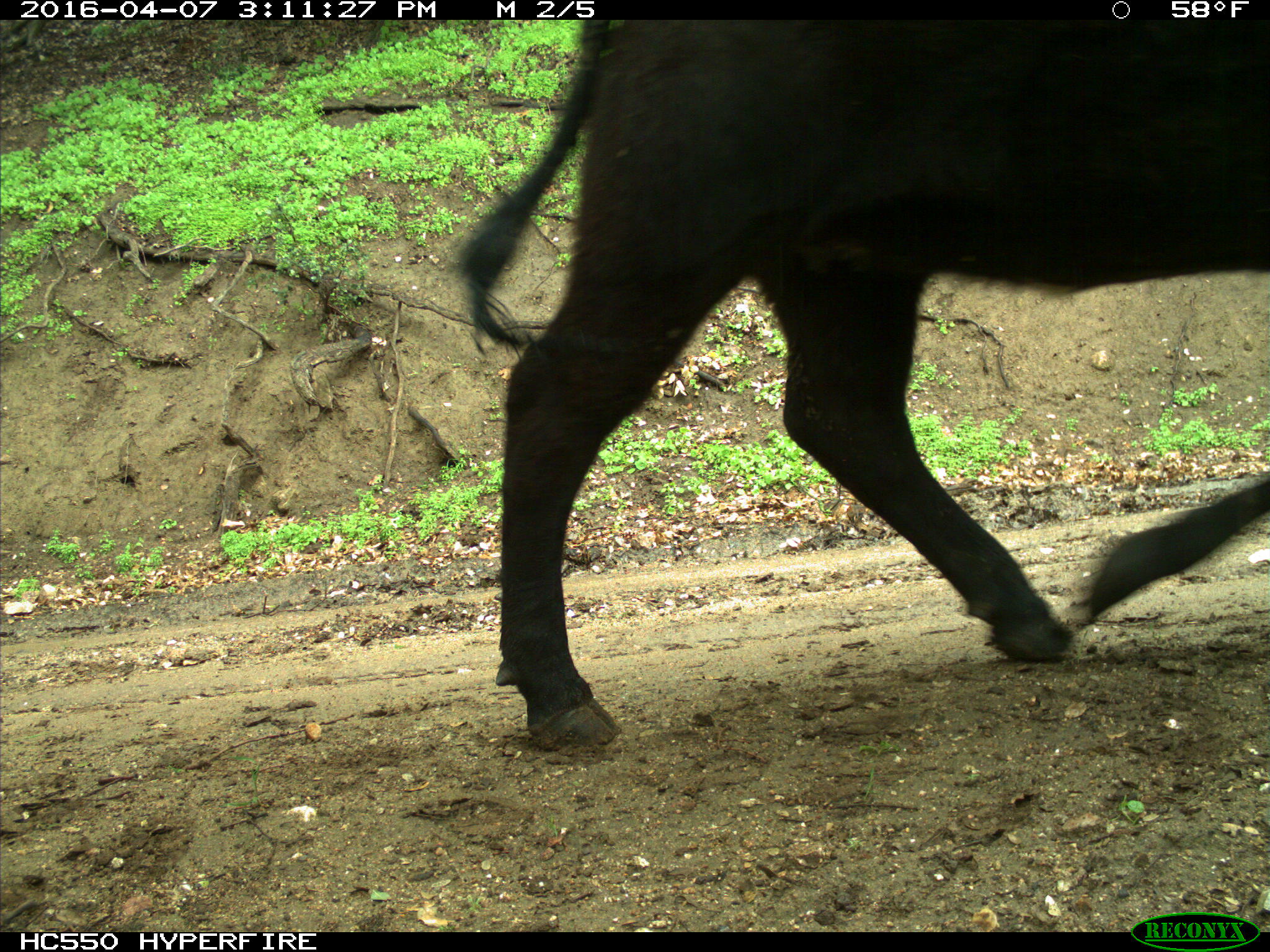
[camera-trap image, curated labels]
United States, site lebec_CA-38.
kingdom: Animalia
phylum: Chordata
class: Mammalia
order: Artiodactyla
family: Bovidae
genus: Bos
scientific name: Bos taurus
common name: domestic cow